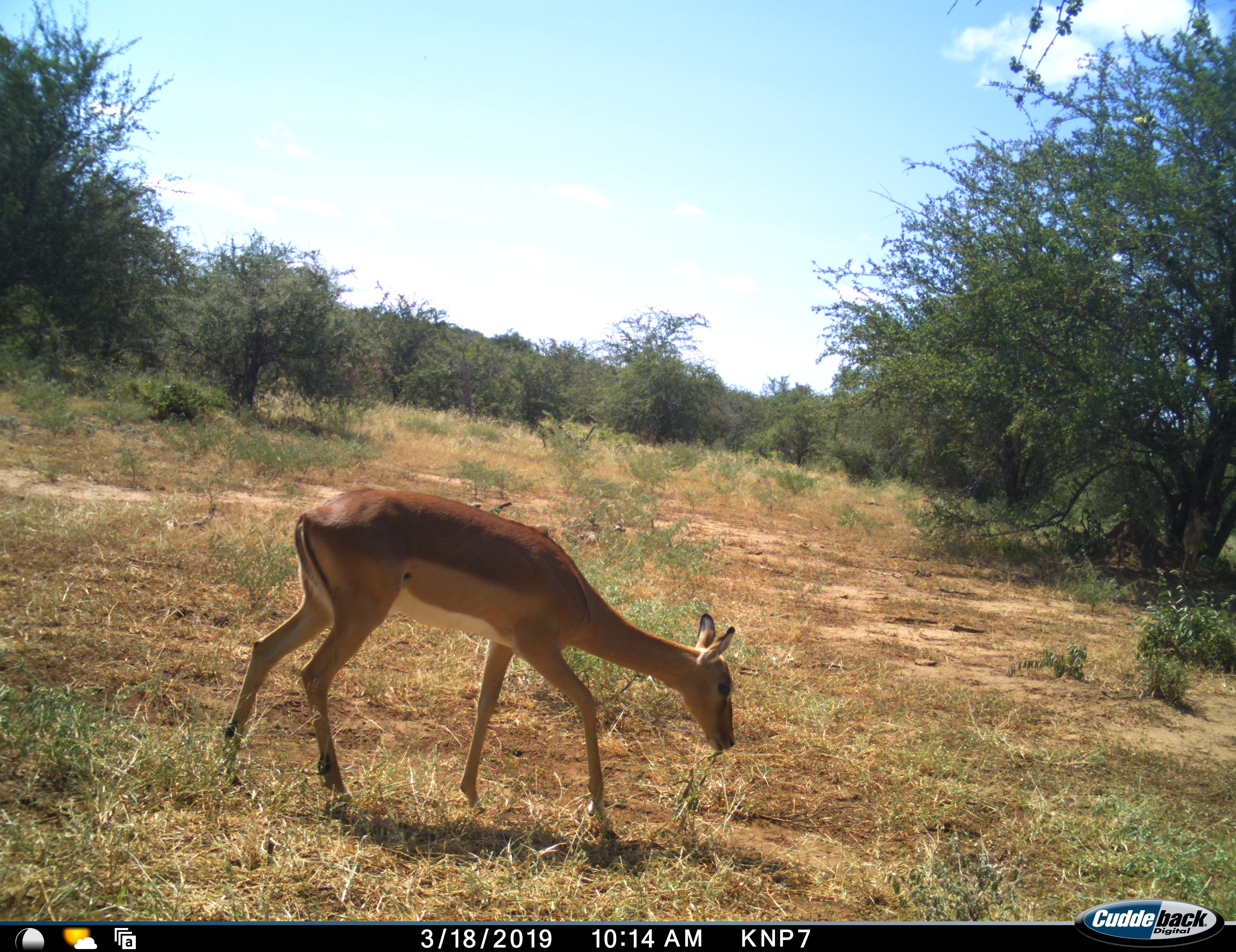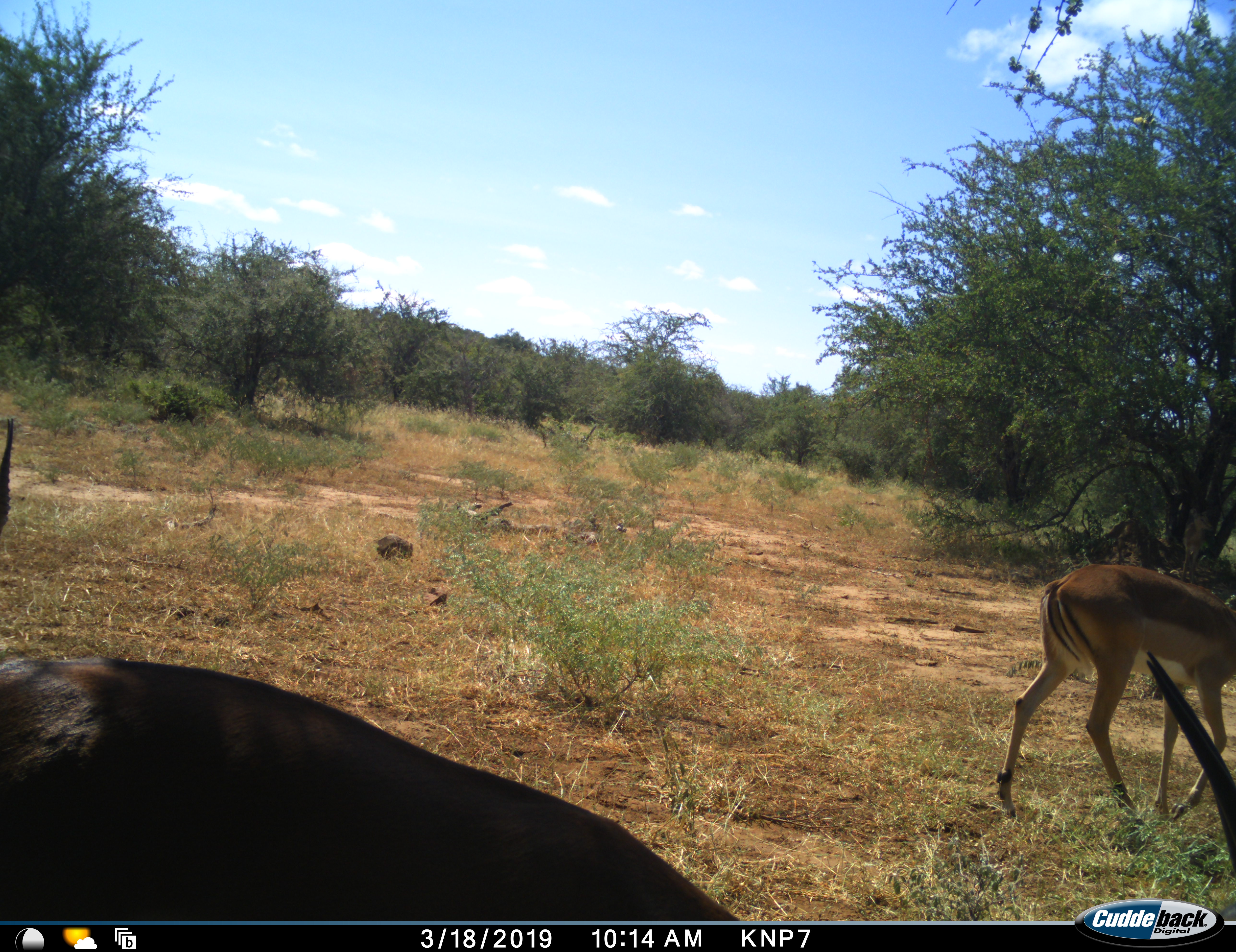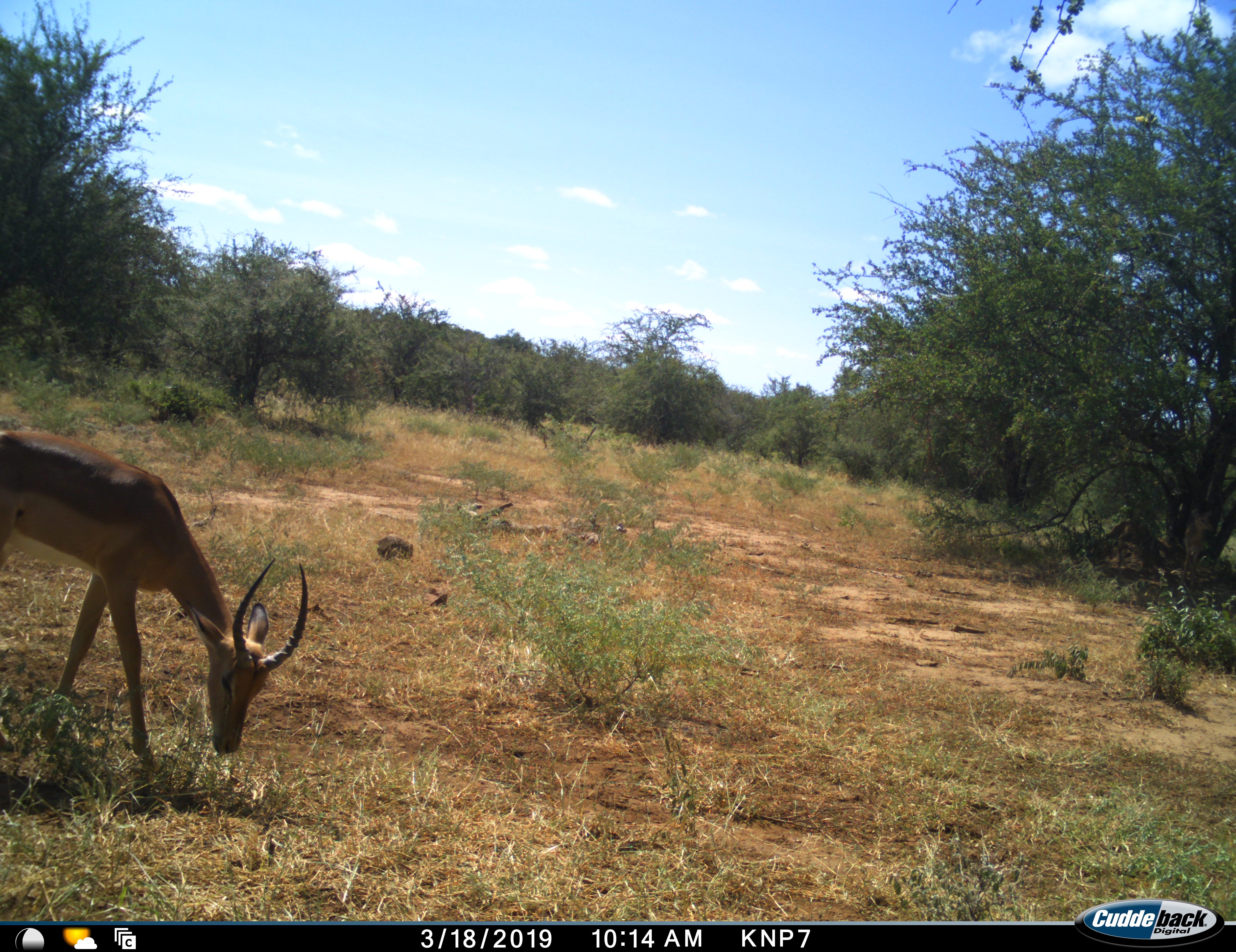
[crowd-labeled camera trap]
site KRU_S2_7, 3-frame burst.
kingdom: Animalia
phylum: Chordata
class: Mammalia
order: Artiodactyla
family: Bovidae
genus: Aepyceros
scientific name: Aepyceros melampus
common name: impala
Impala (Aepyceros melampus), count 2. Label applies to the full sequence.